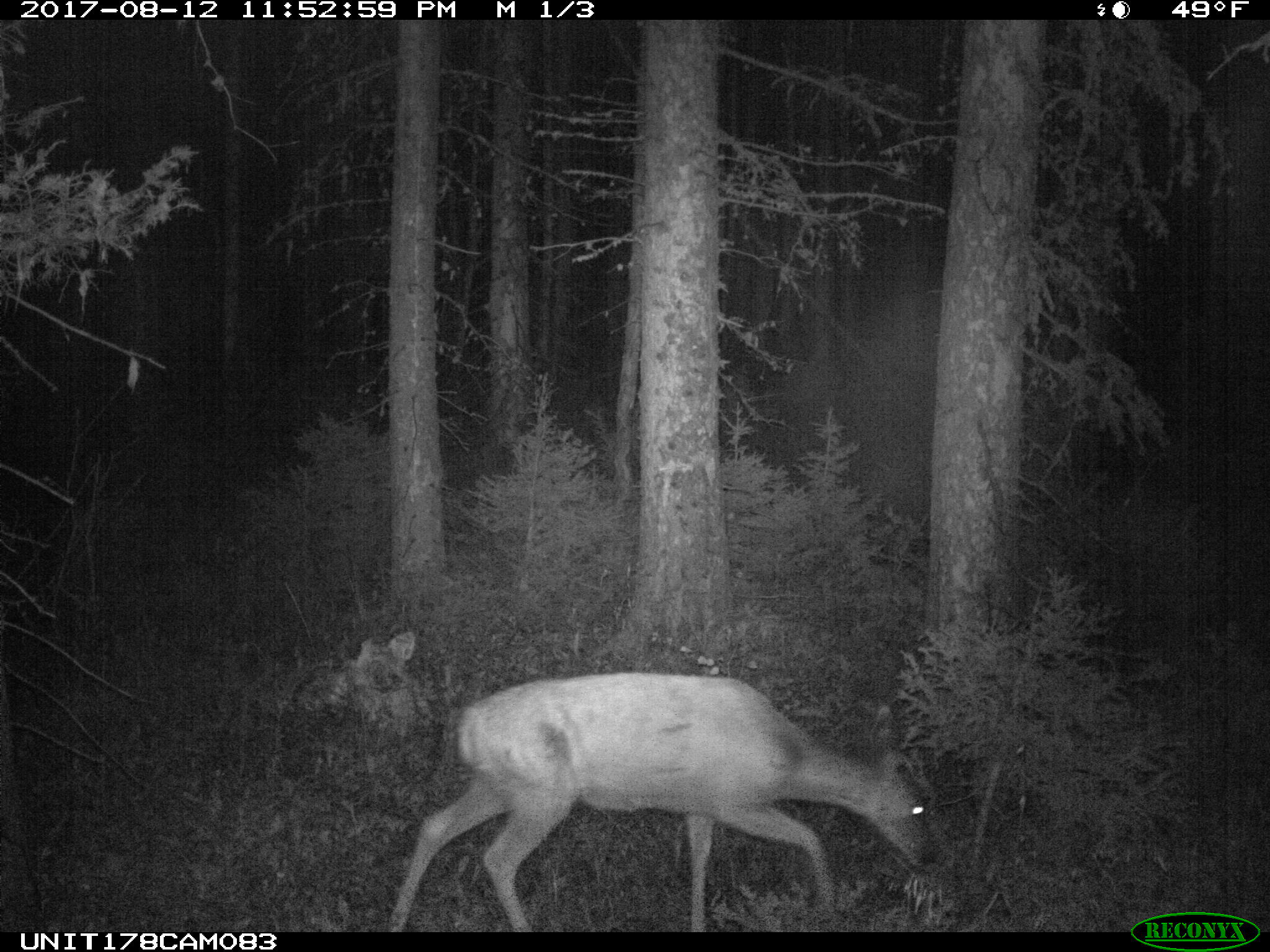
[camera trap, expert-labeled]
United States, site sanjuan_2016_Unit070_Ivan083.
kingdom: Animalia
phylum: Chordata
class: Mammalia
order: Artiodactyla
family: Cervidae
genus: Odocoileus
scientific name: Odocoileus hemionus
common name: mule deer